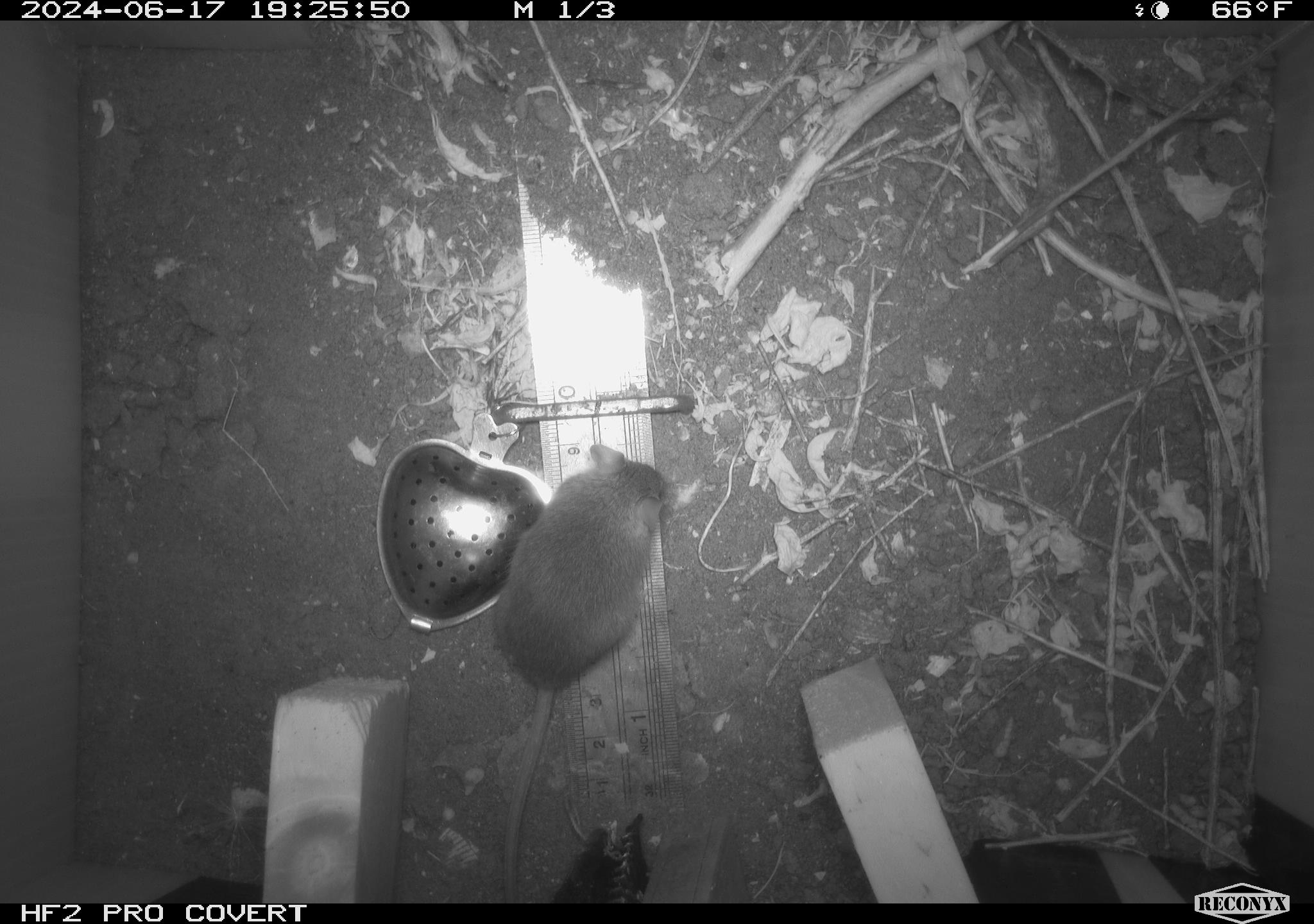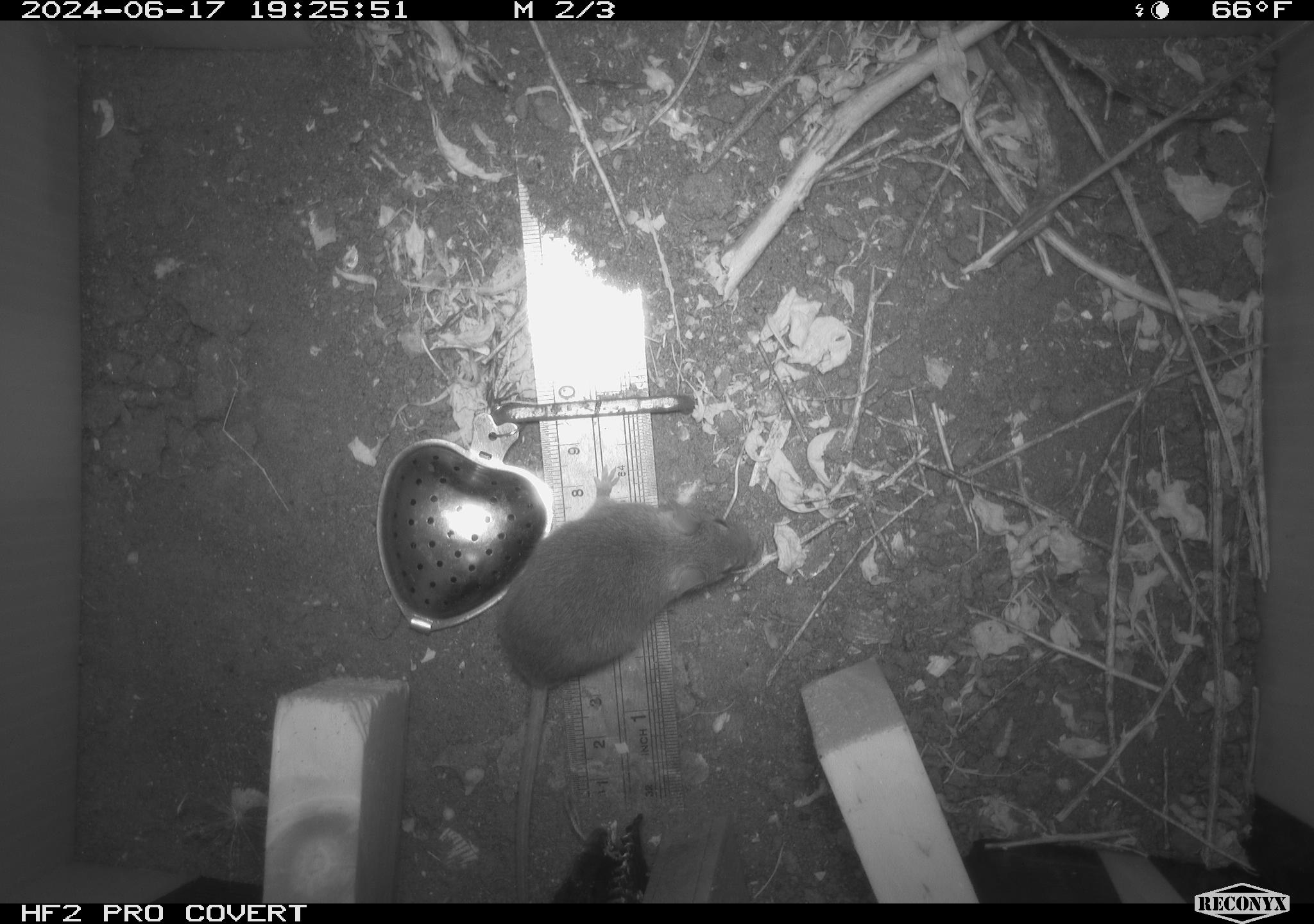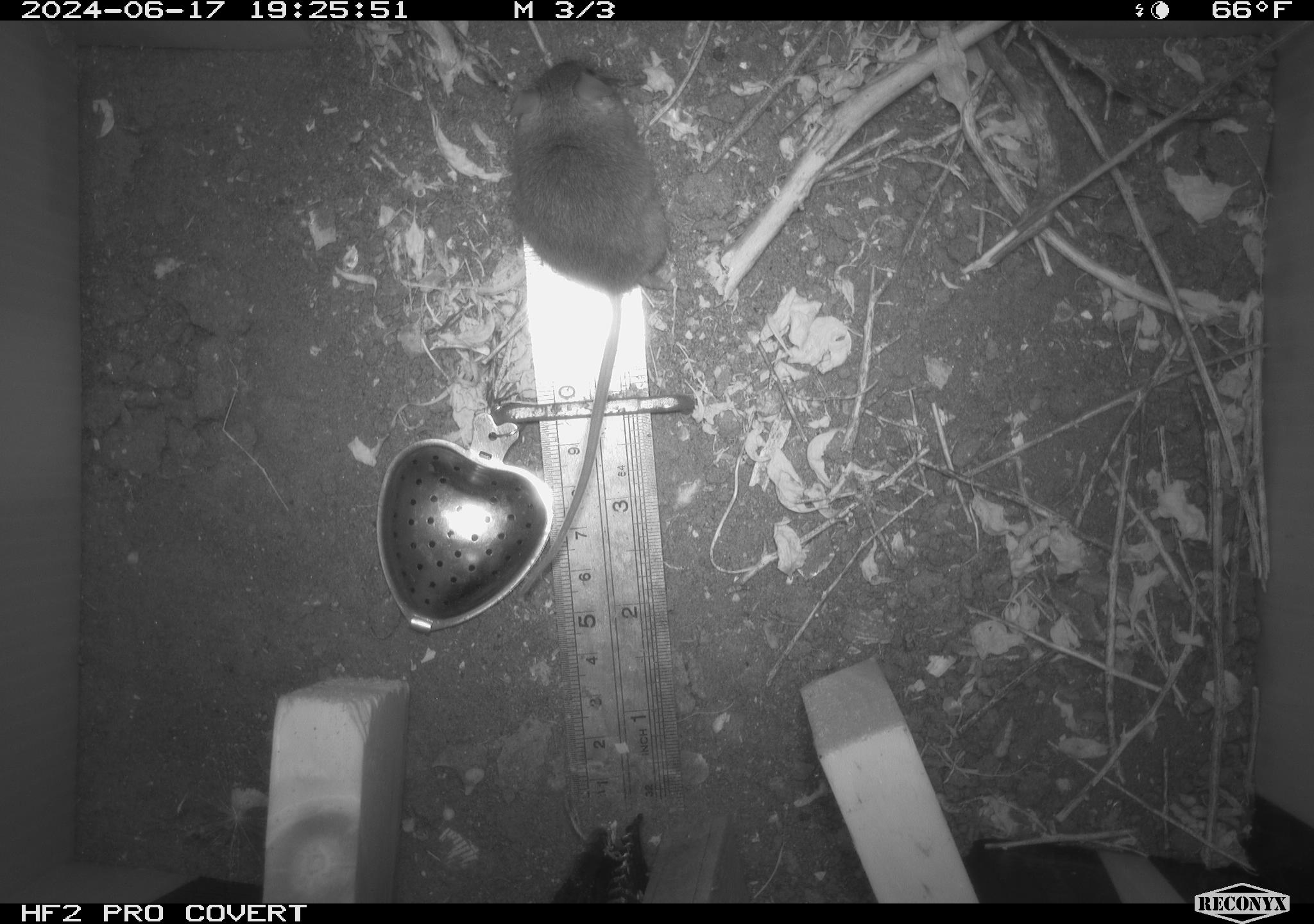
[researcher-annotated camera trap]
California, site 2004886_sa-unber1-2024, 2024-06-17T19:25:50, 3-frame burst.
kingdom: Animalia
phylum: Chordata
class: Mammalia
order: Rodentia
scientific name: Rodentia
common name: mouse species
Mouse species (Rodentia).